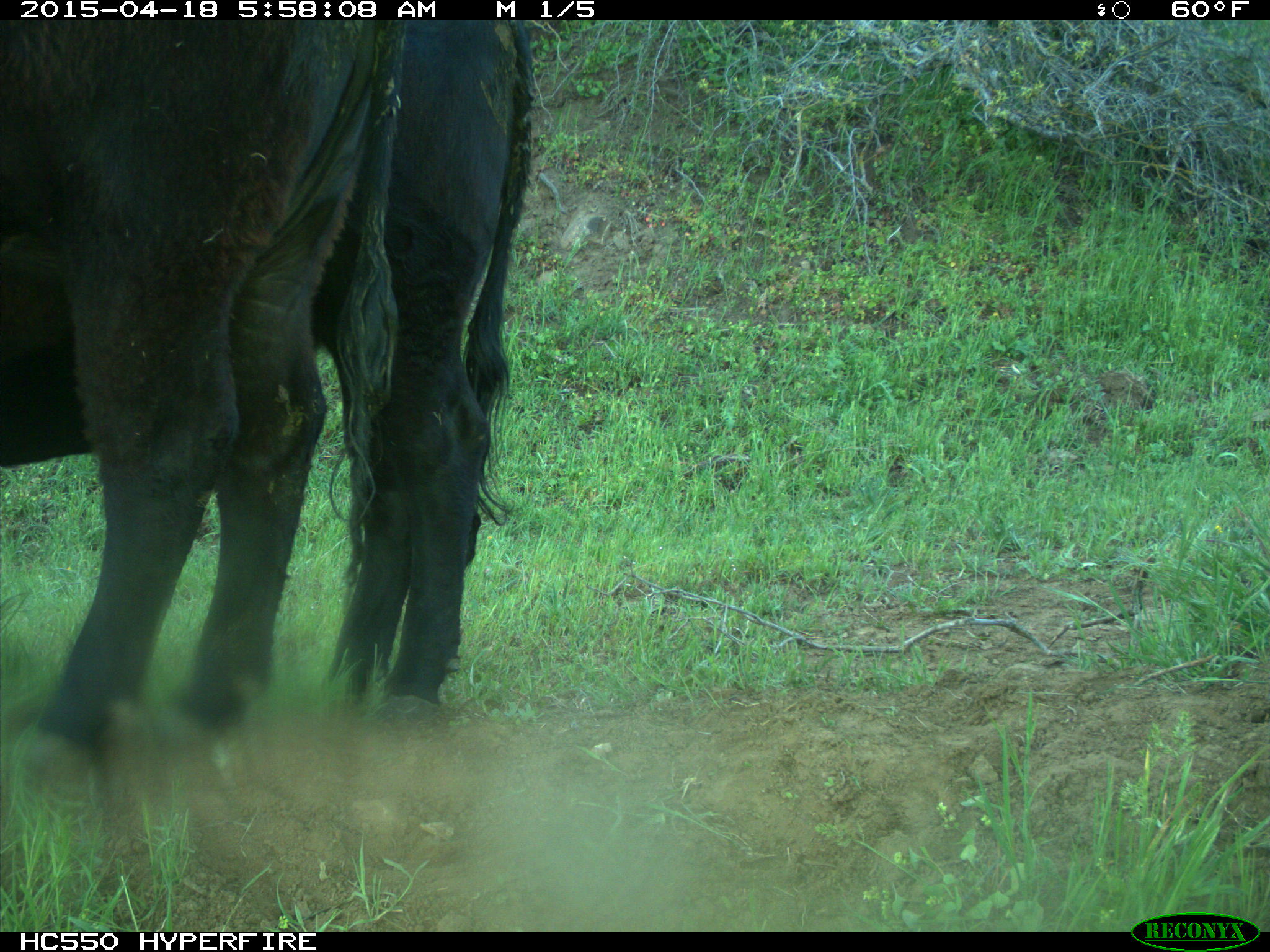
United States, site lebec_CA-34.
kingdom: Animalia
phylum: Chordata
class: Mammalia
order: Artiodactyla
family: Bovidae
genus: Bos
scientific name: Bos taurus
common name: domestic cow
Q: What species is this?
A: Bos taurus (domestic cow).